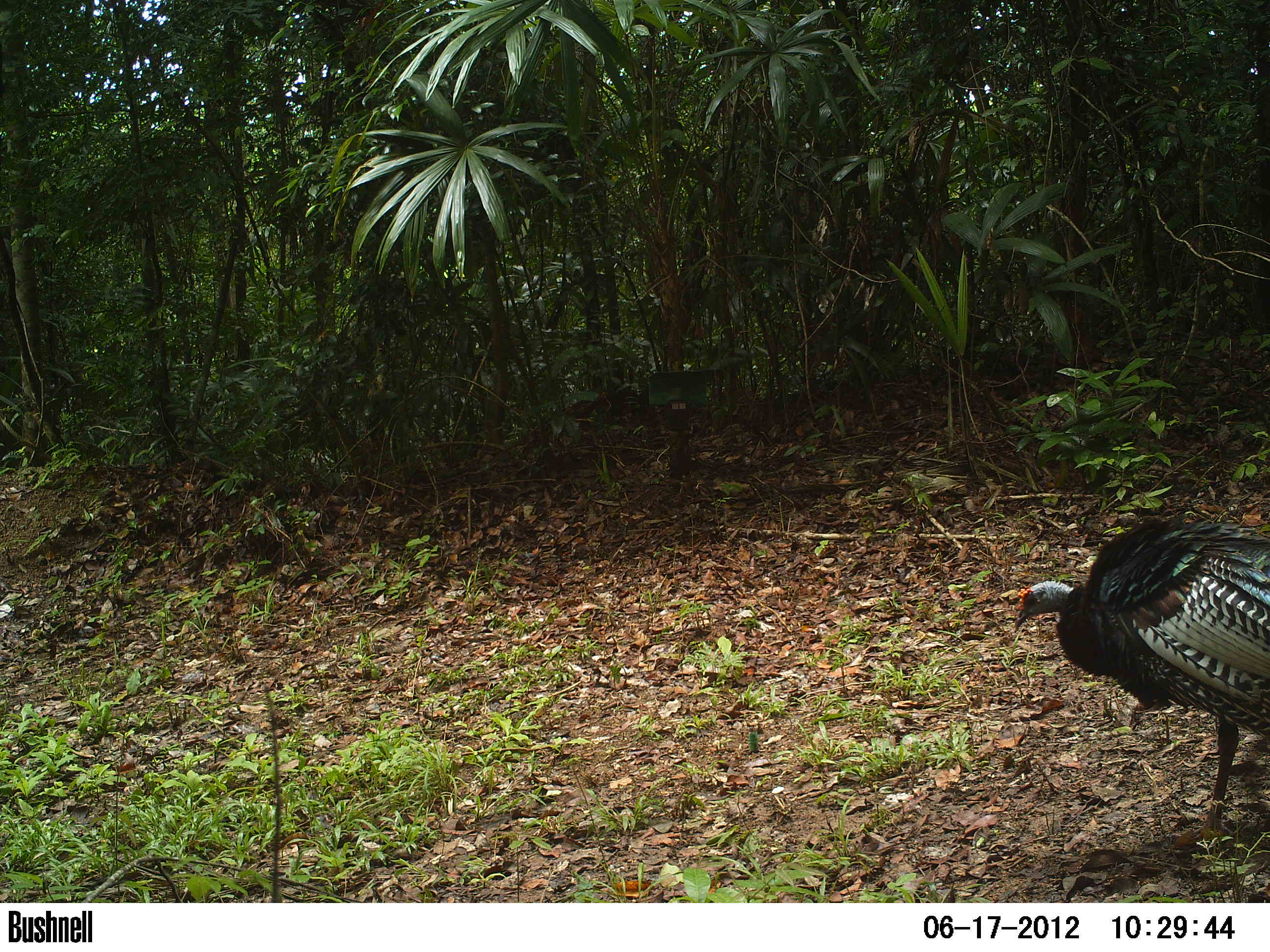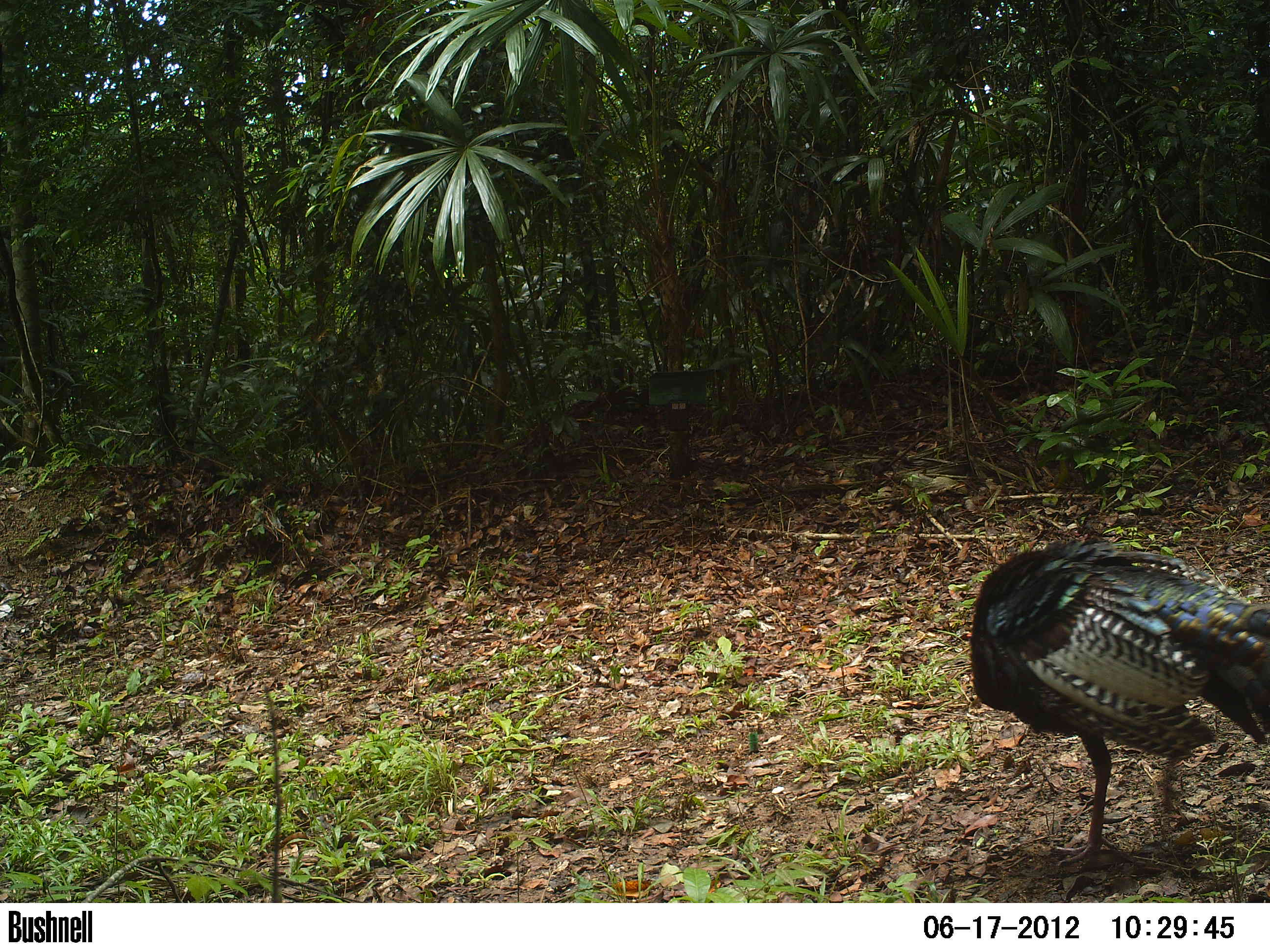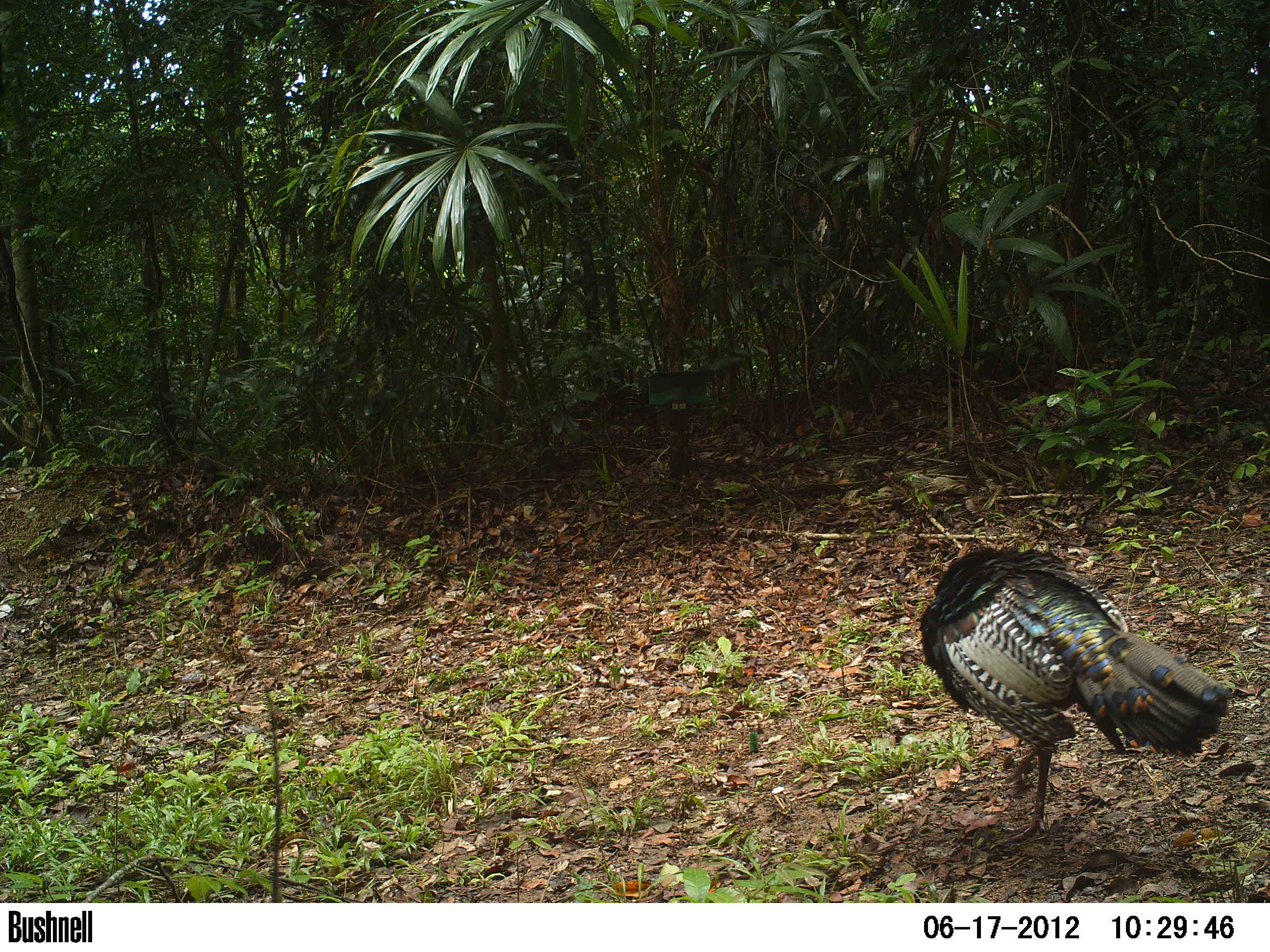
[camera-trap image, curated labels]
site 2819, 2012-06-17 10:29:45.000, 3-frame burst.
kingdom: Animalia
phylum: Chordata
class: Aves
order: Galliformes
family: Phasianidae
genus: Meleagris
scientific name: Meleagris ocellata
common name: ocellated turkey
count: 2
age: adult